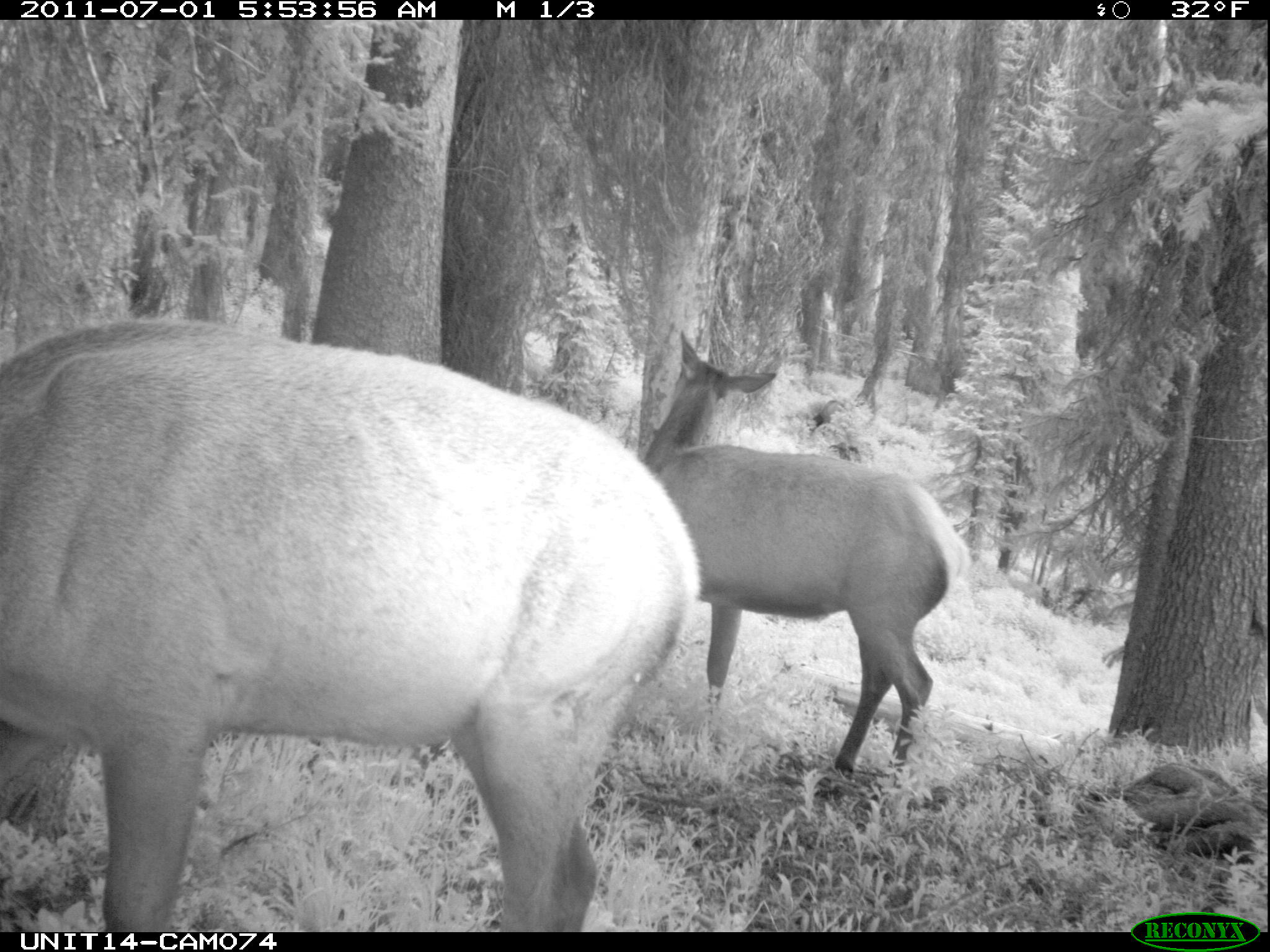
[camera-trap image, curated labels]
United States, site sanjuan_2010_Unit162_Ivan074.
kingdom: Animalia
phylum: Chordata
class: Mammalia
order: Artiodactyla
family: Cervidae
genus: Cervus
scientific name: Cervus elaphus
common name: red deer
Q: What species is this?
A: Cervus elaphus (red deer).